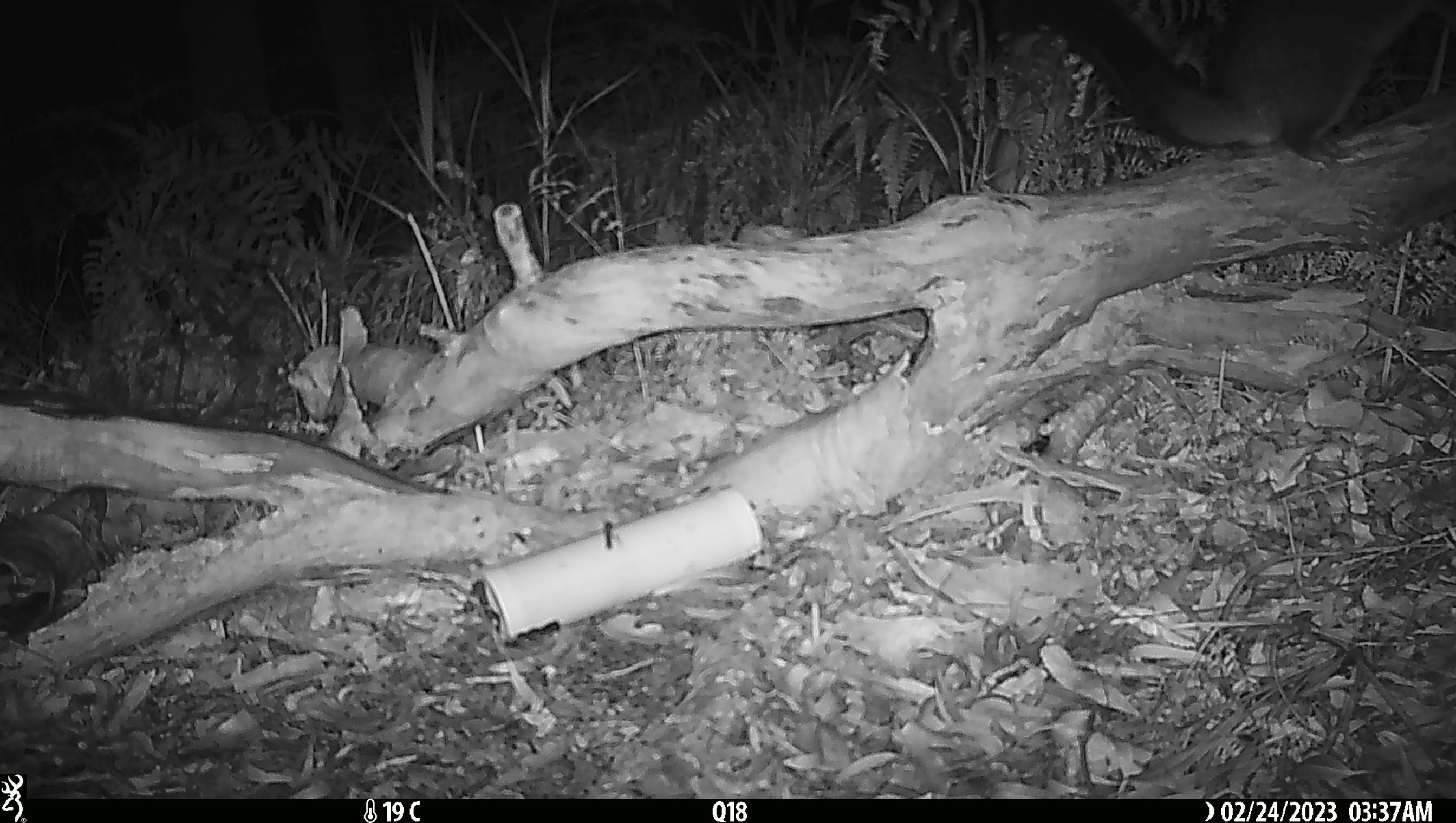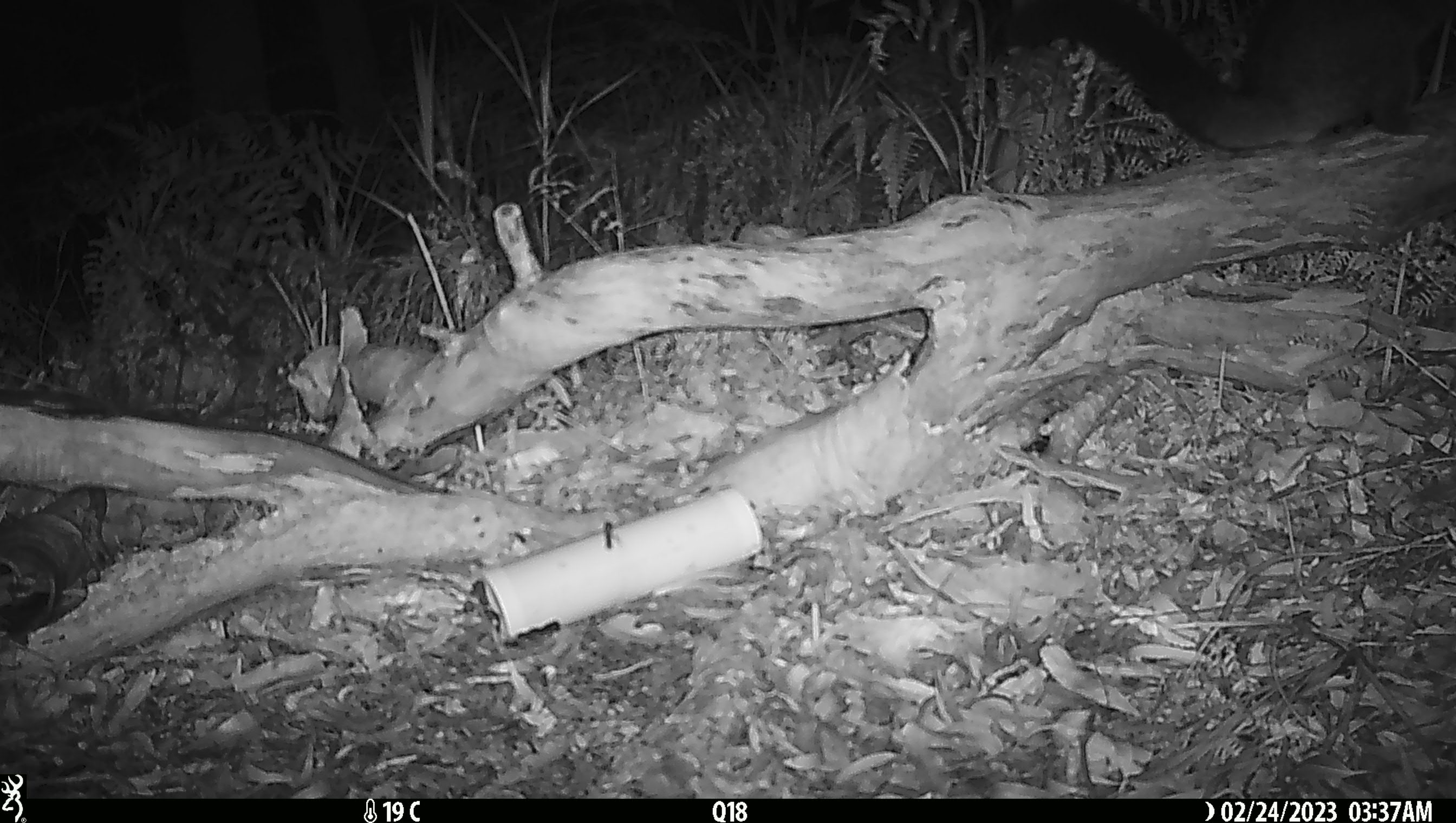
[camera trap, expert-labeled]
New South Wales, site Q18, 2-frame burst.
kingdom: Animalia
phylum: Chordata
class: Mammalia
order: Diprotodontia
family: Phalangeridae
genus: Trichosurus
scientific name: Trichosurus vulpecula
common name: common brushtail possum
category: possum